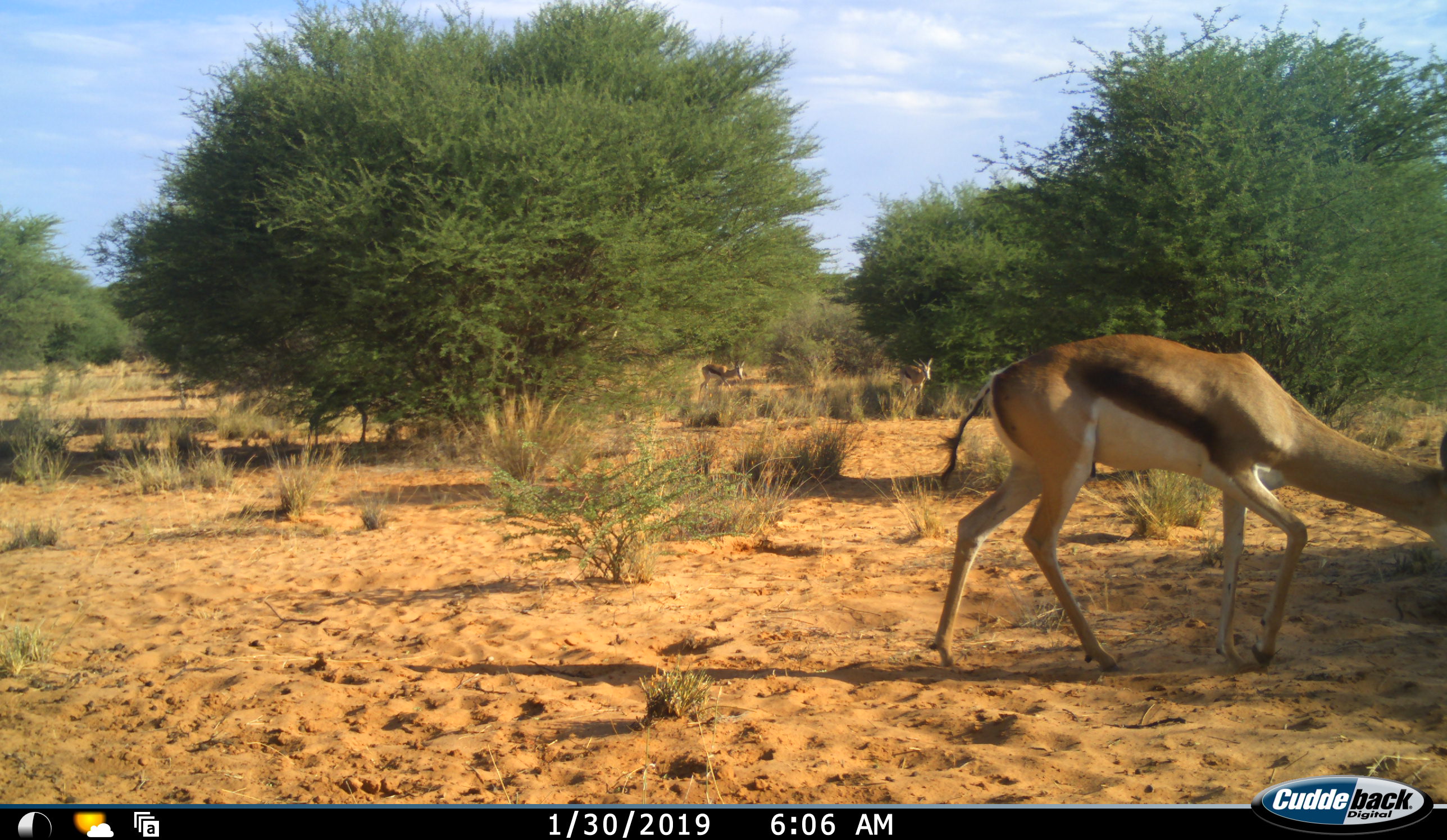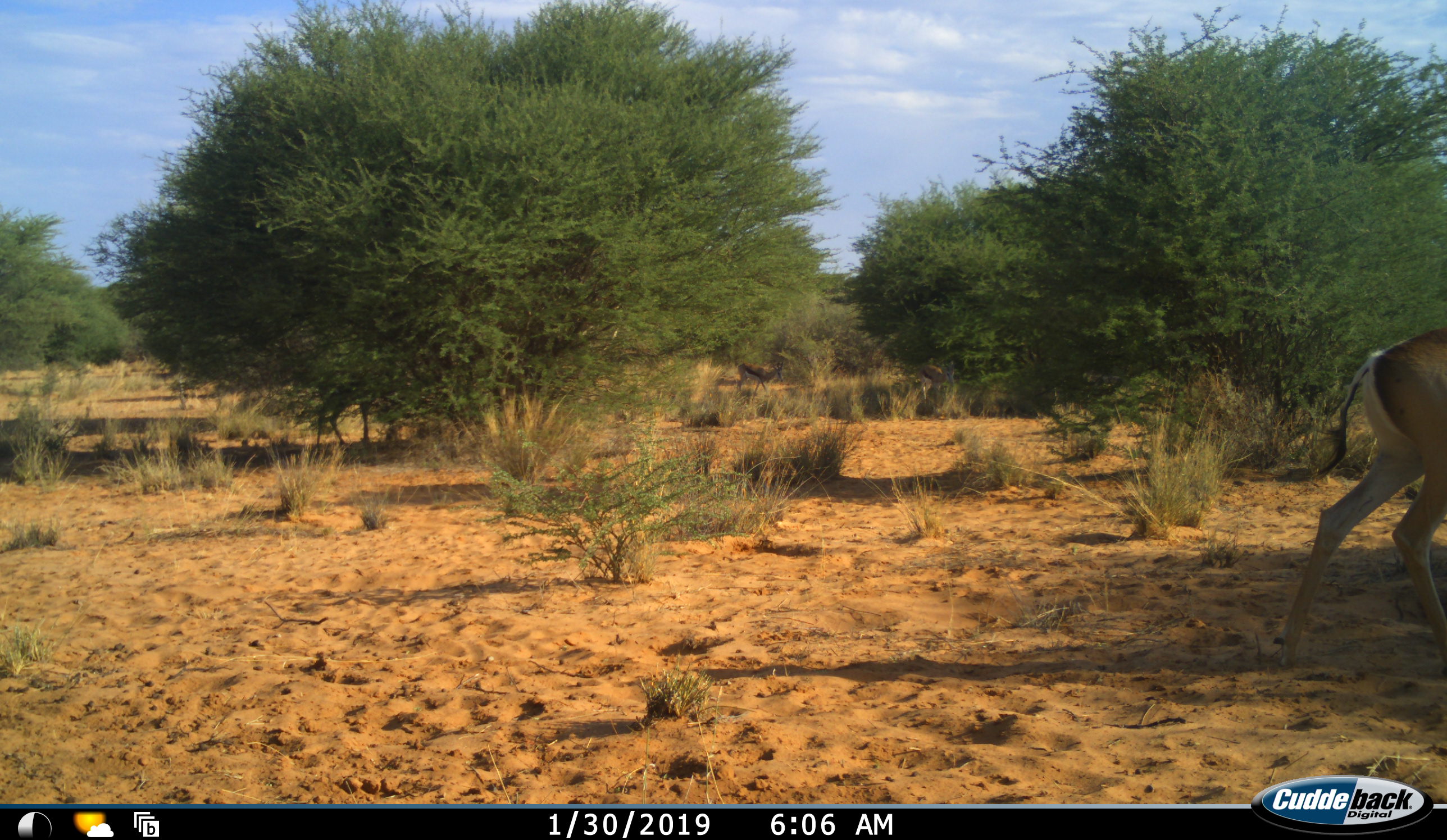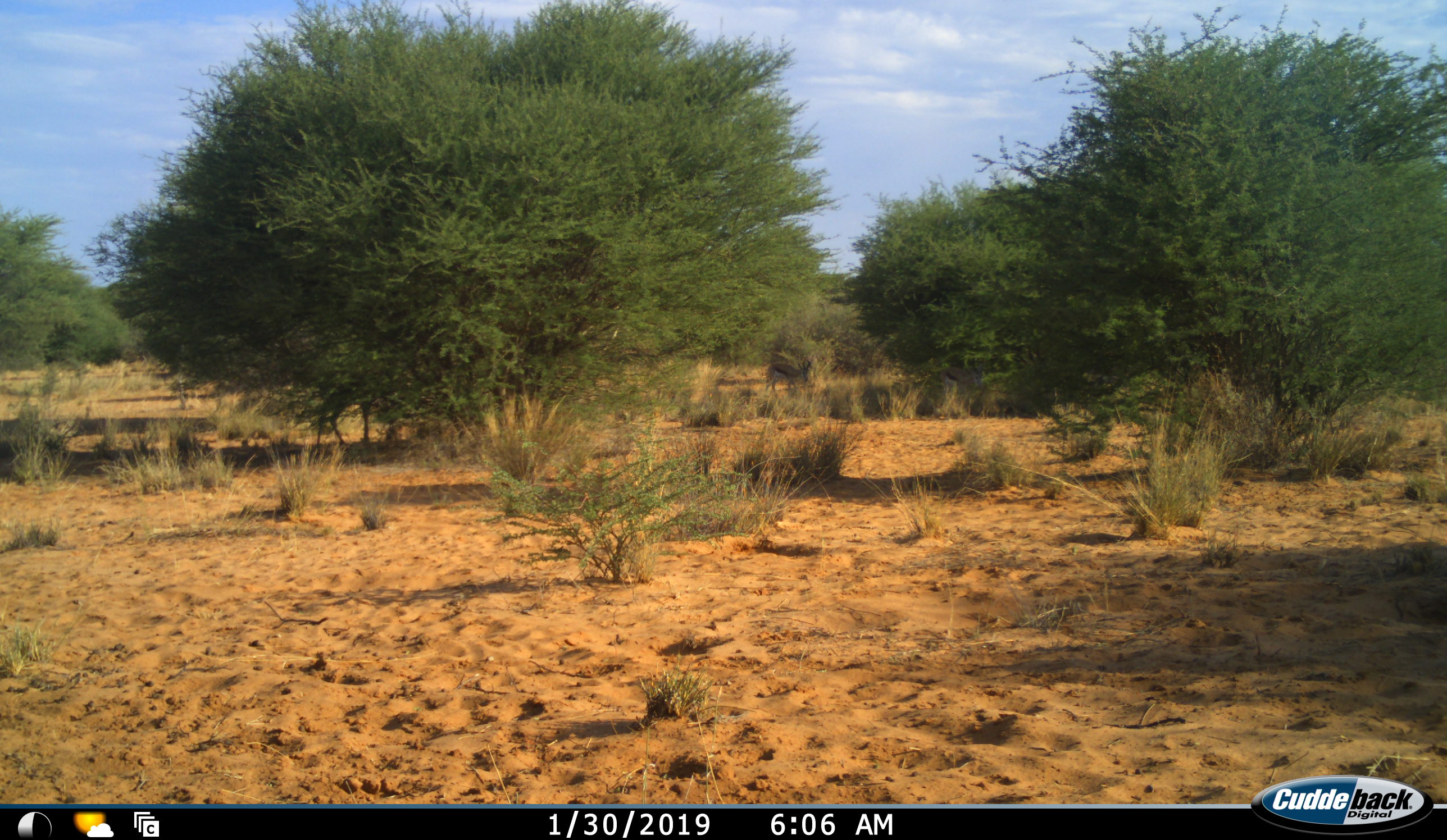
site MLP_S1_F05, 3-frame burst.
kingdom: Animalia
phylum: Chordata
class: Mammalia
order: Artiodactyla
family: Bovidae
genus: Antidorcas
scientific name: Antidorcas marsupialis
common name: springbok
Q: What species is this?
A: Springbok (Antidorcas marsupialis).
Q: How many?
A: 4.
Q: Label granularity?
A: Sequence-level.